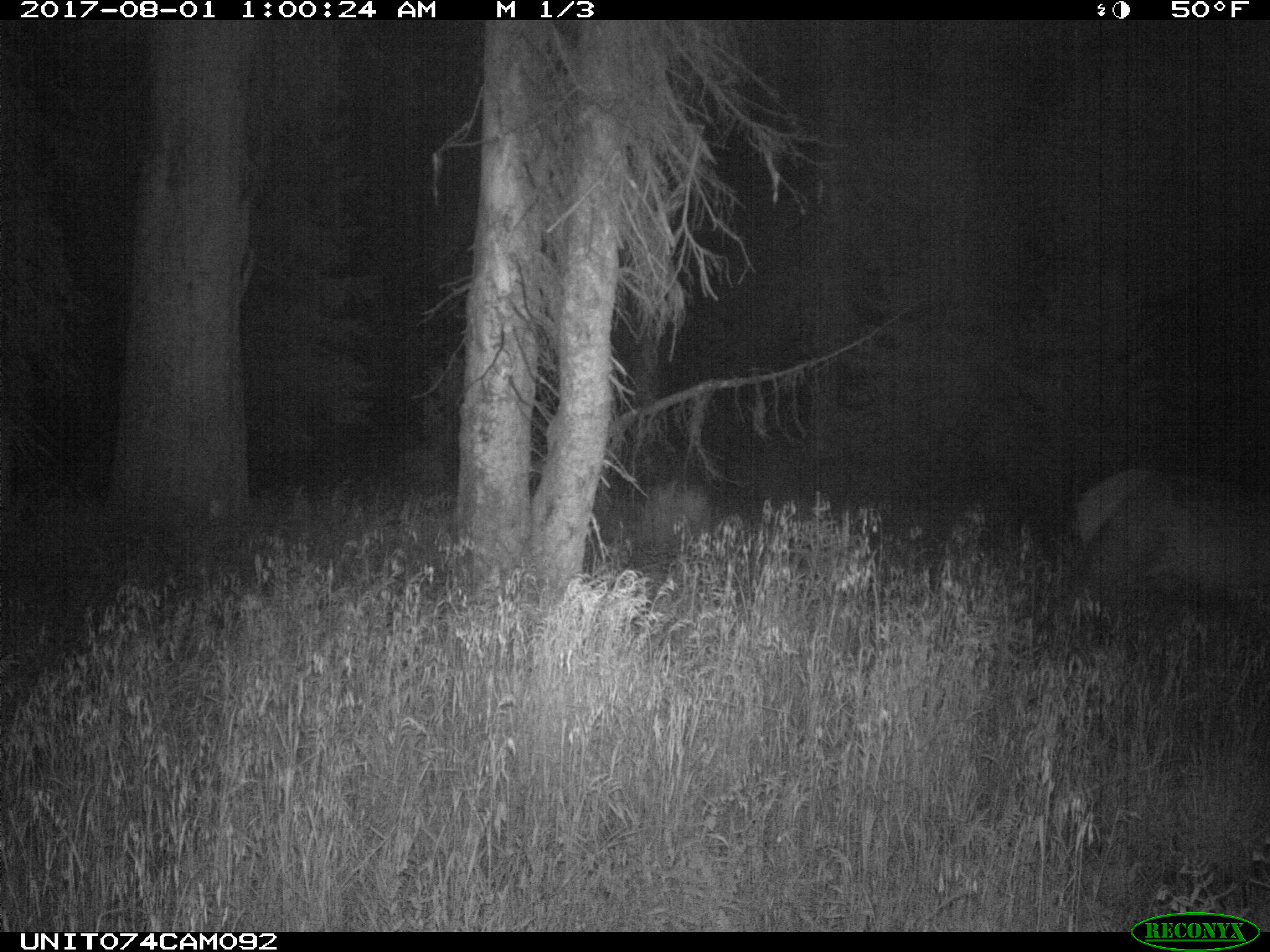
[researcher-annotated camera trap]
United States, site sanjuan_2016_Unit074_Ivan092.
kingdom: Animalia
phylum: Chordata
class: Mammalia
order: Artiodactyla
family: Cervidae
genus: Cervus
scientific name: Cervus elaphus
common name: red deer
Cervus elaphus (red deer).